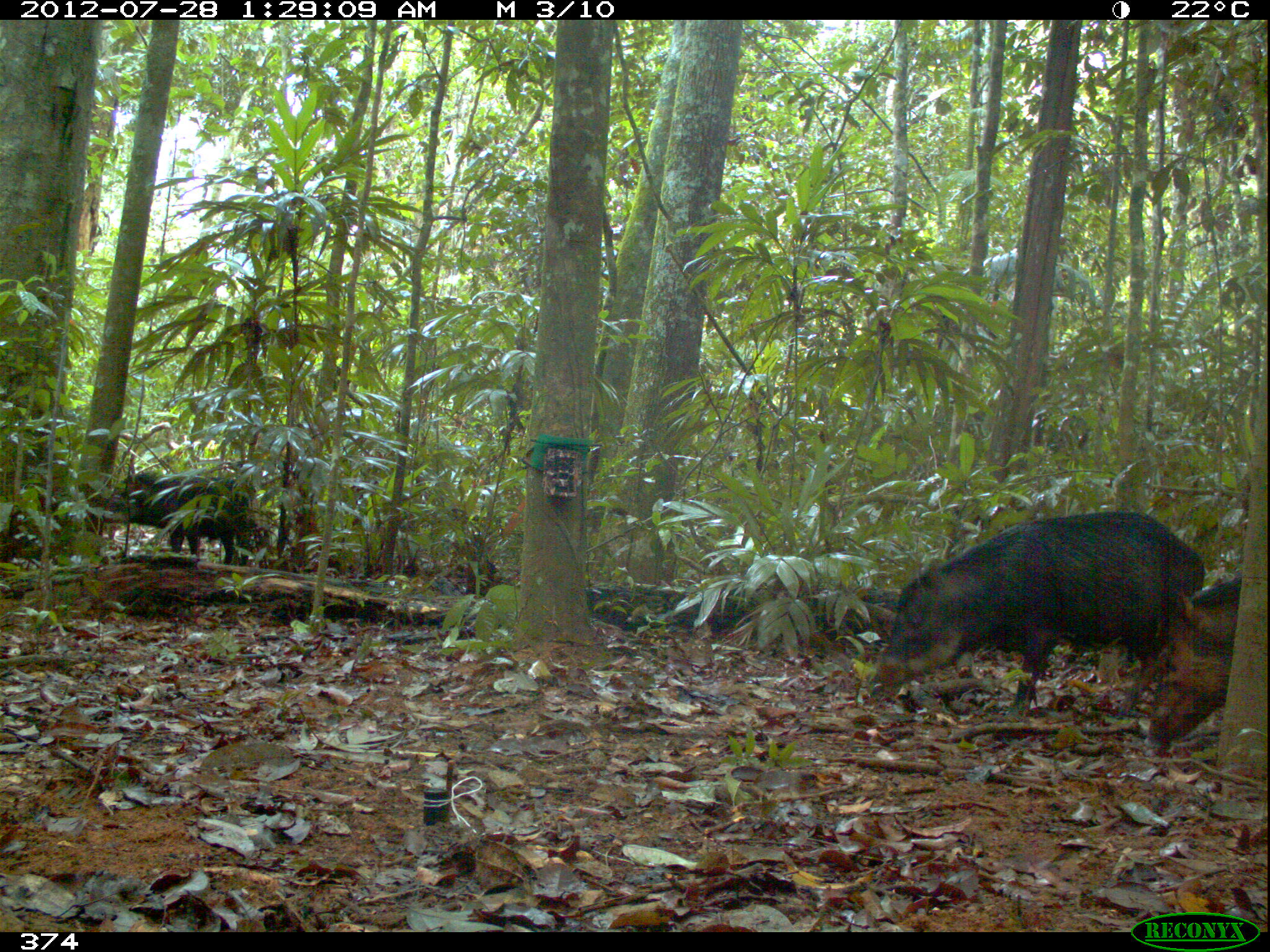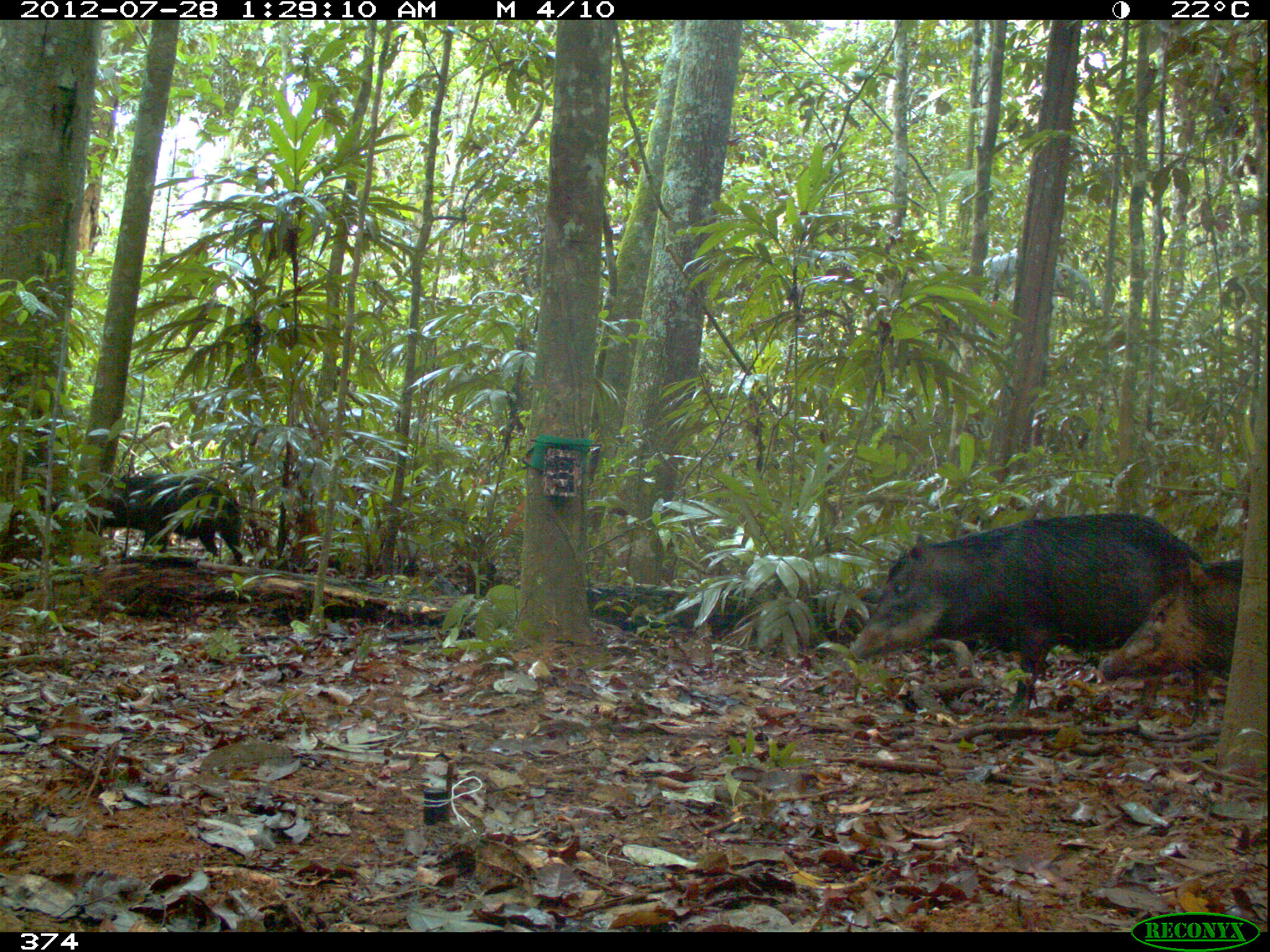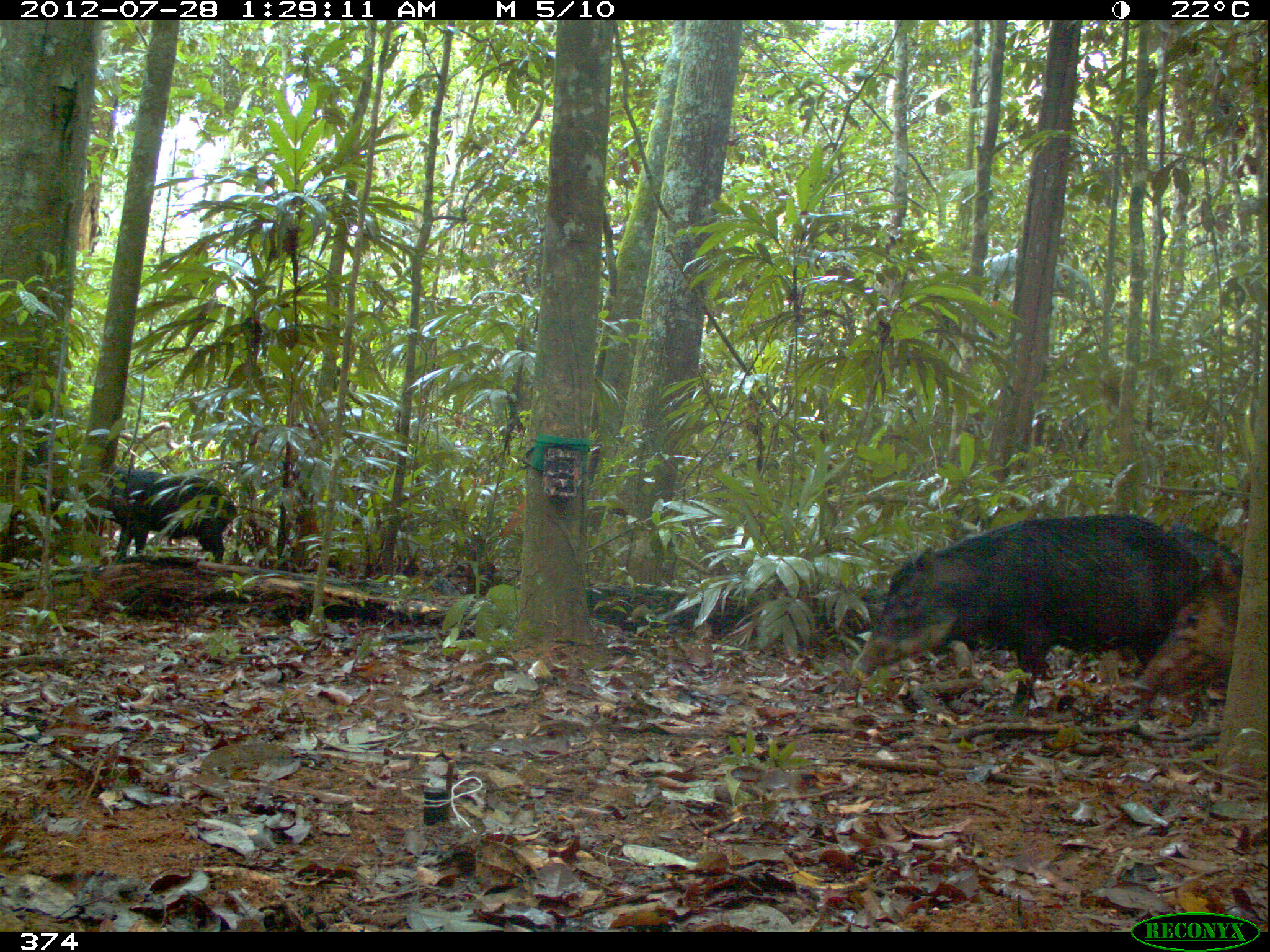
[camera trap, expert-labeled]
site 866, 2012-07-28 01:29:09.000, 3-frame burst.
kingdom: Animalia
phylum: Chordata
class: Mammalia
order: Artiodactyla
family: Tayassuidae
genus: Tayassu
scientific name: Tayassu pecari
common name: white-lipped peccary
Tayassu pecari (white-lipped peccary).